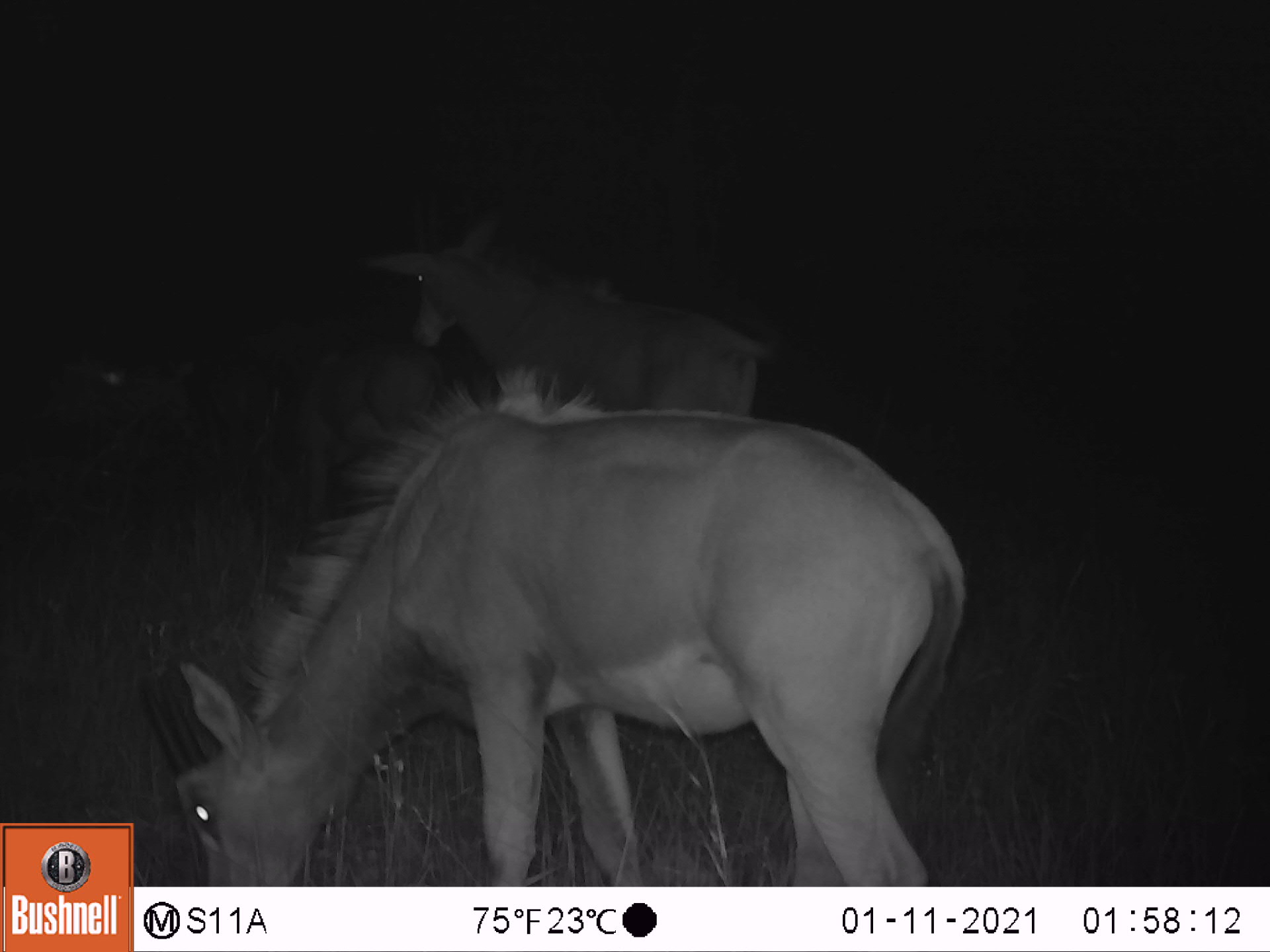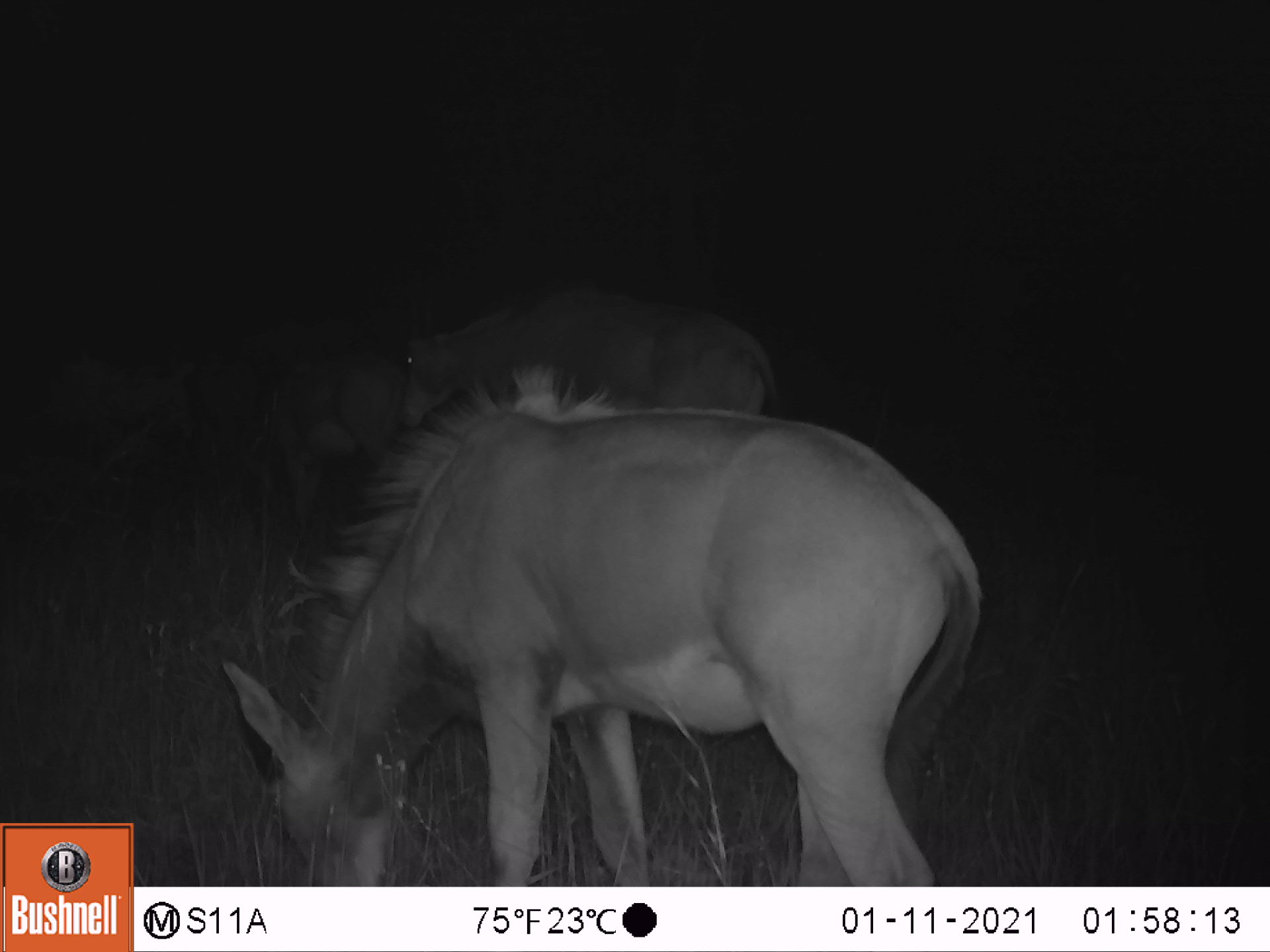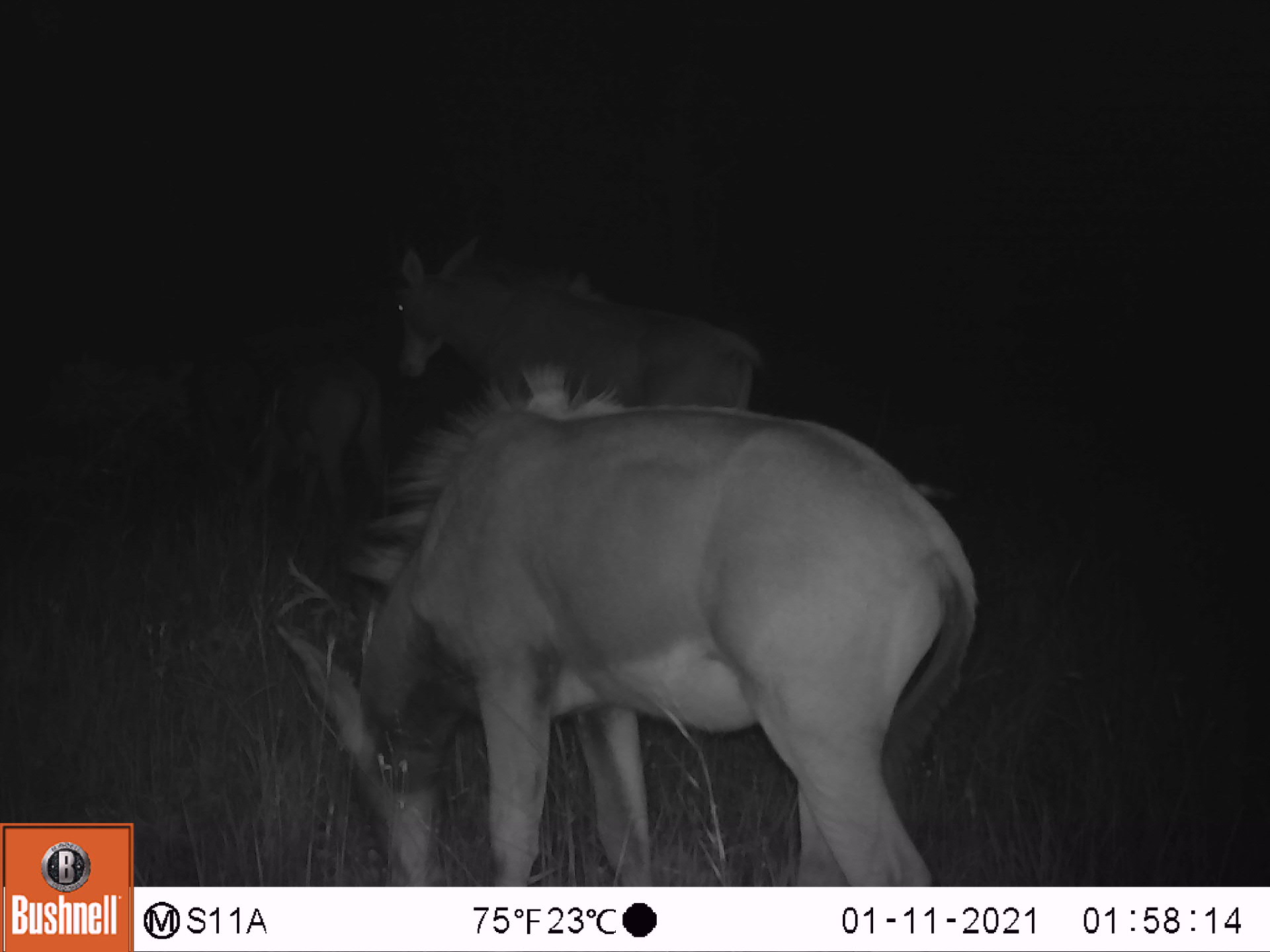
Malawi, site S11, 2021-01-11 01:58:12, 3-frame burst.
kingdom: Animalia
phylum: Chordata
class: Mammalia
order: Artiodactyla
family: Bovidae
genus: Hippotragus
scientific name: Hippotragus niger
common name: sable antelope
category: sable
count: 3